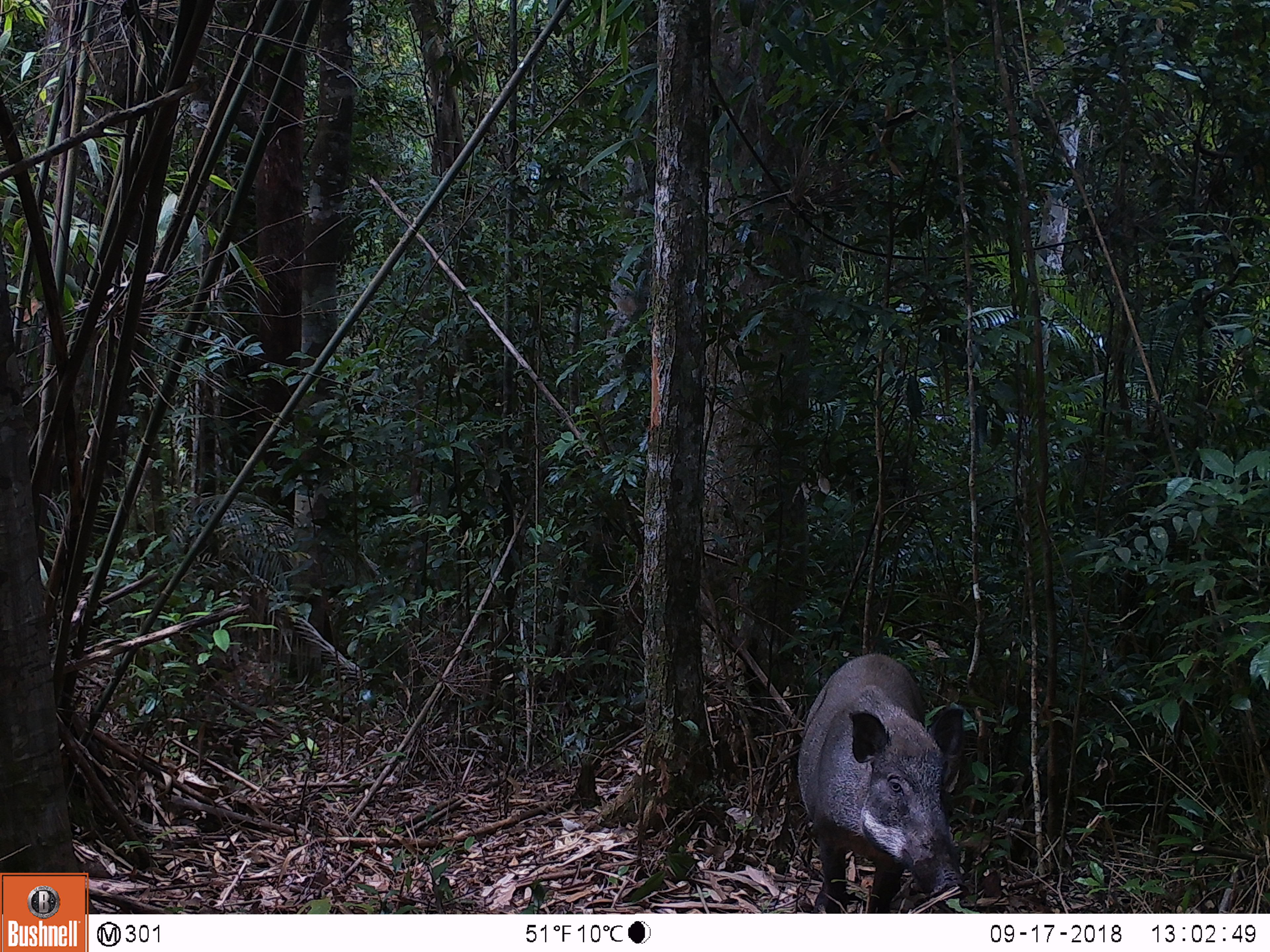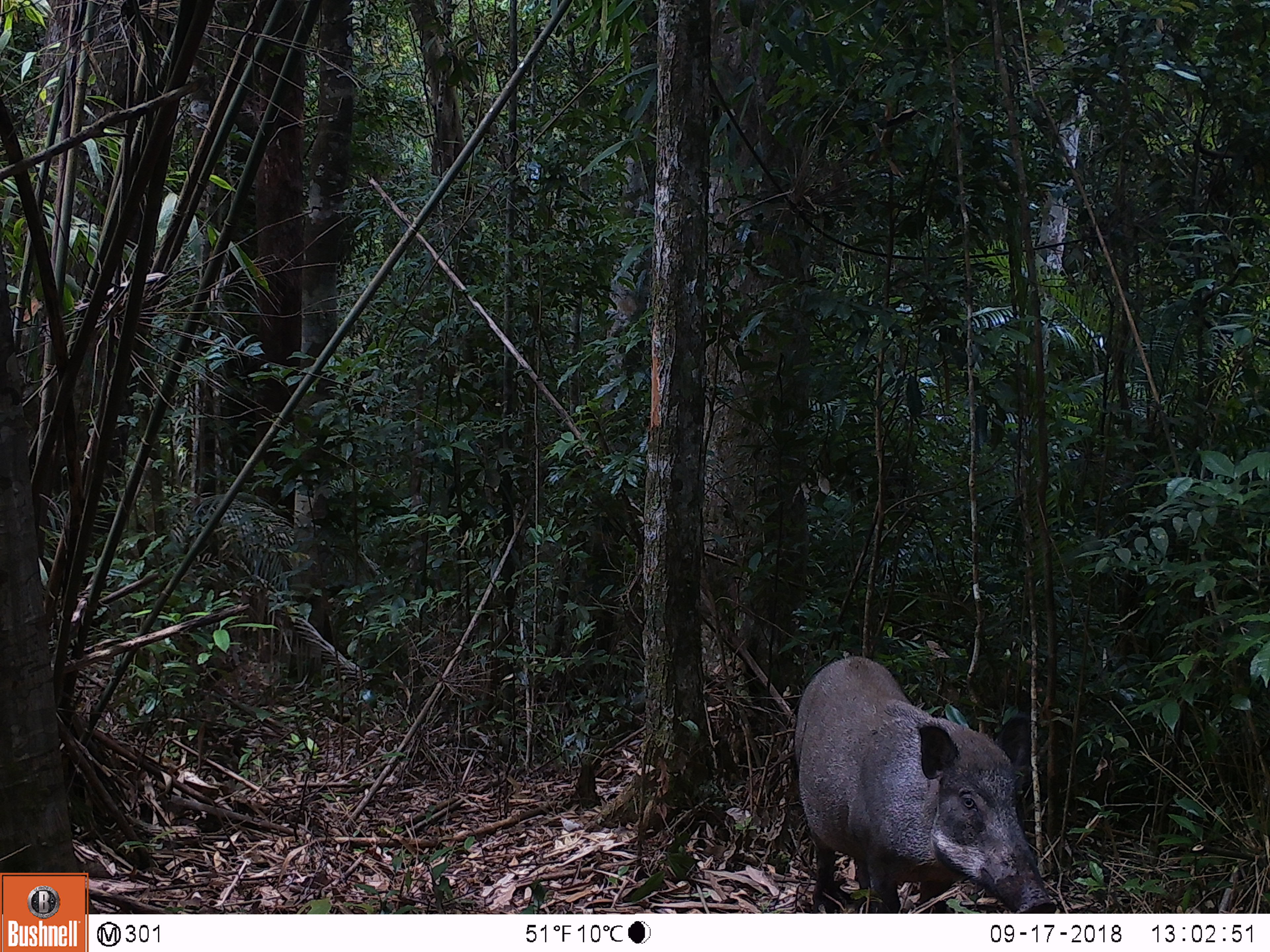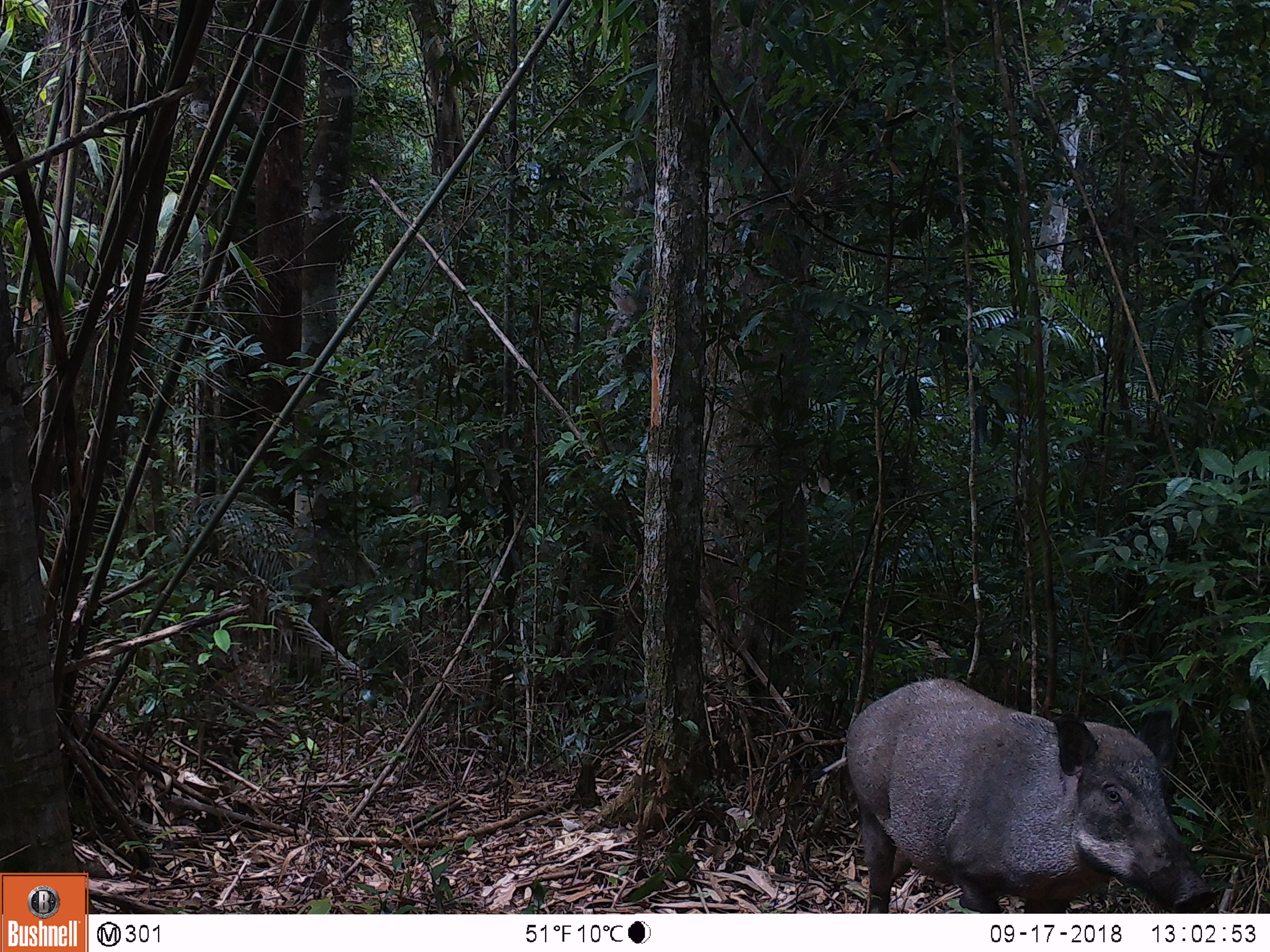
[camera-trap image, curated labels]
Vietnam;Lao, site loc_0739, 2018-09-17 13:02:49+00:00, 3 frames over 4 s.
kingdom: Animalia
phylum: Chordata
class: Mammalia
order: Artiodactyla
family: Suidae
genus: Sus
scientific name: Sus scrofa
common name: eurasian wild pig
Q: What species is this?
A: Eurasian wild pig (Sus scrofa).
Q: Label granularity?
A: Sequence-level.